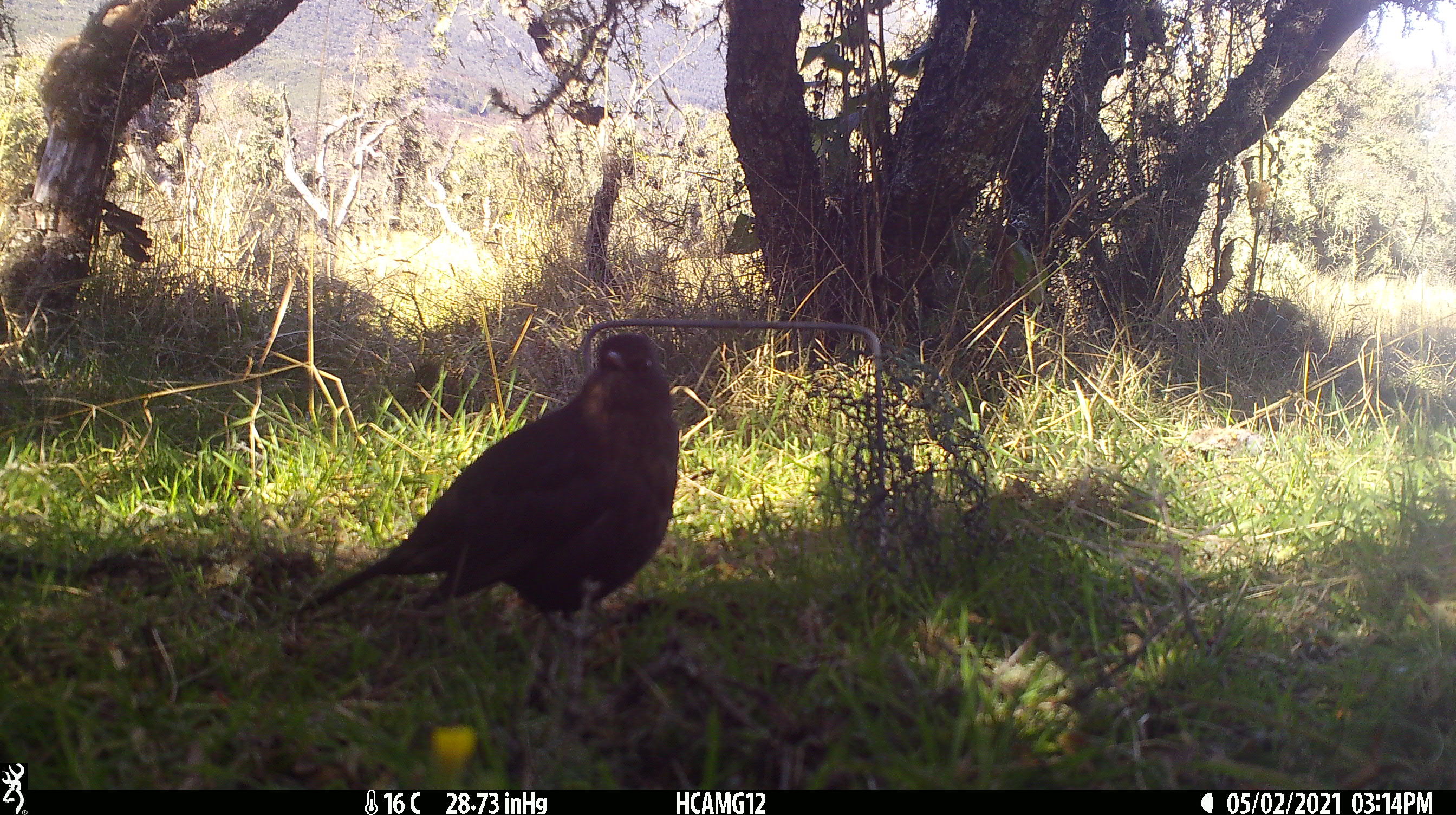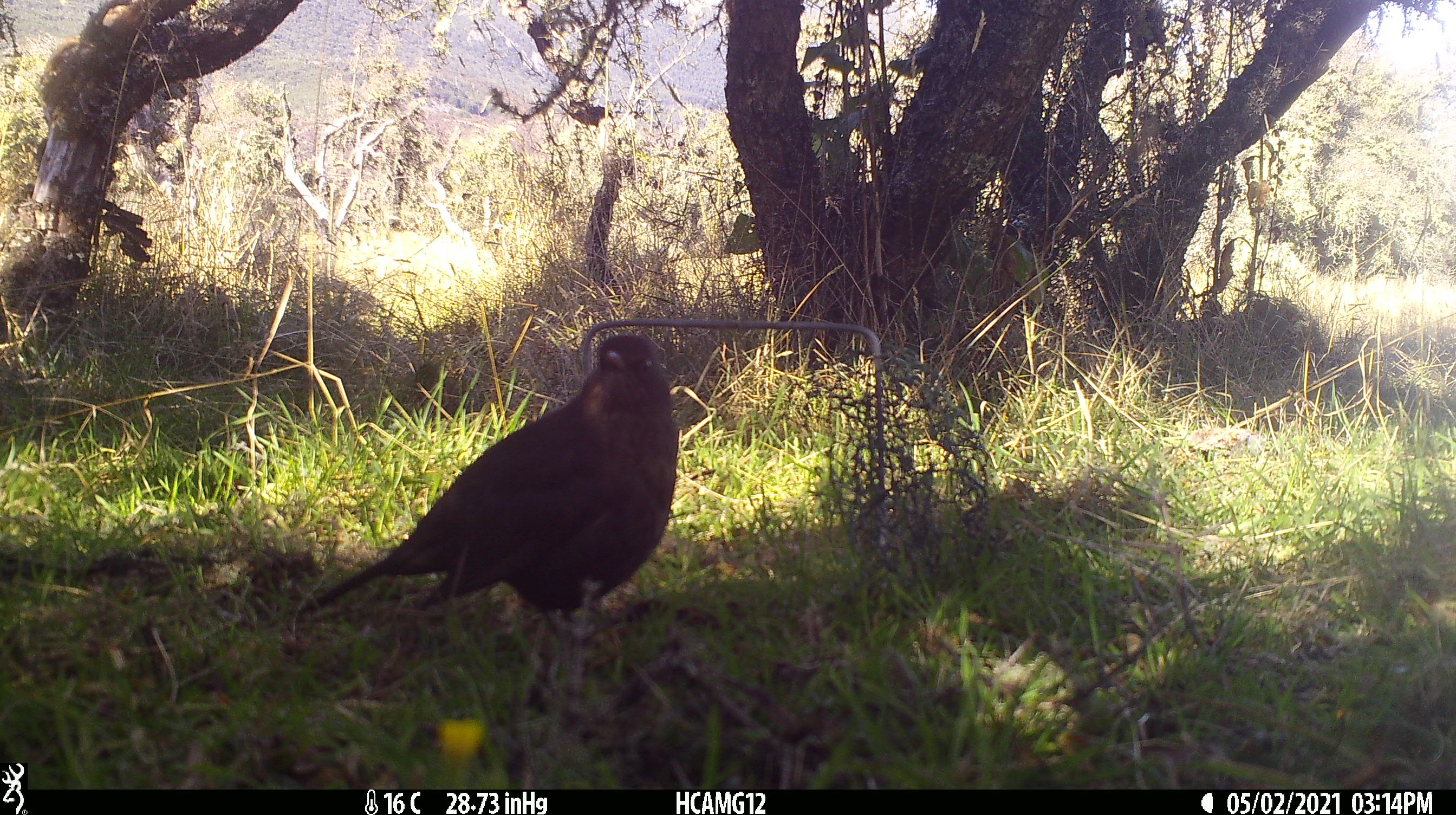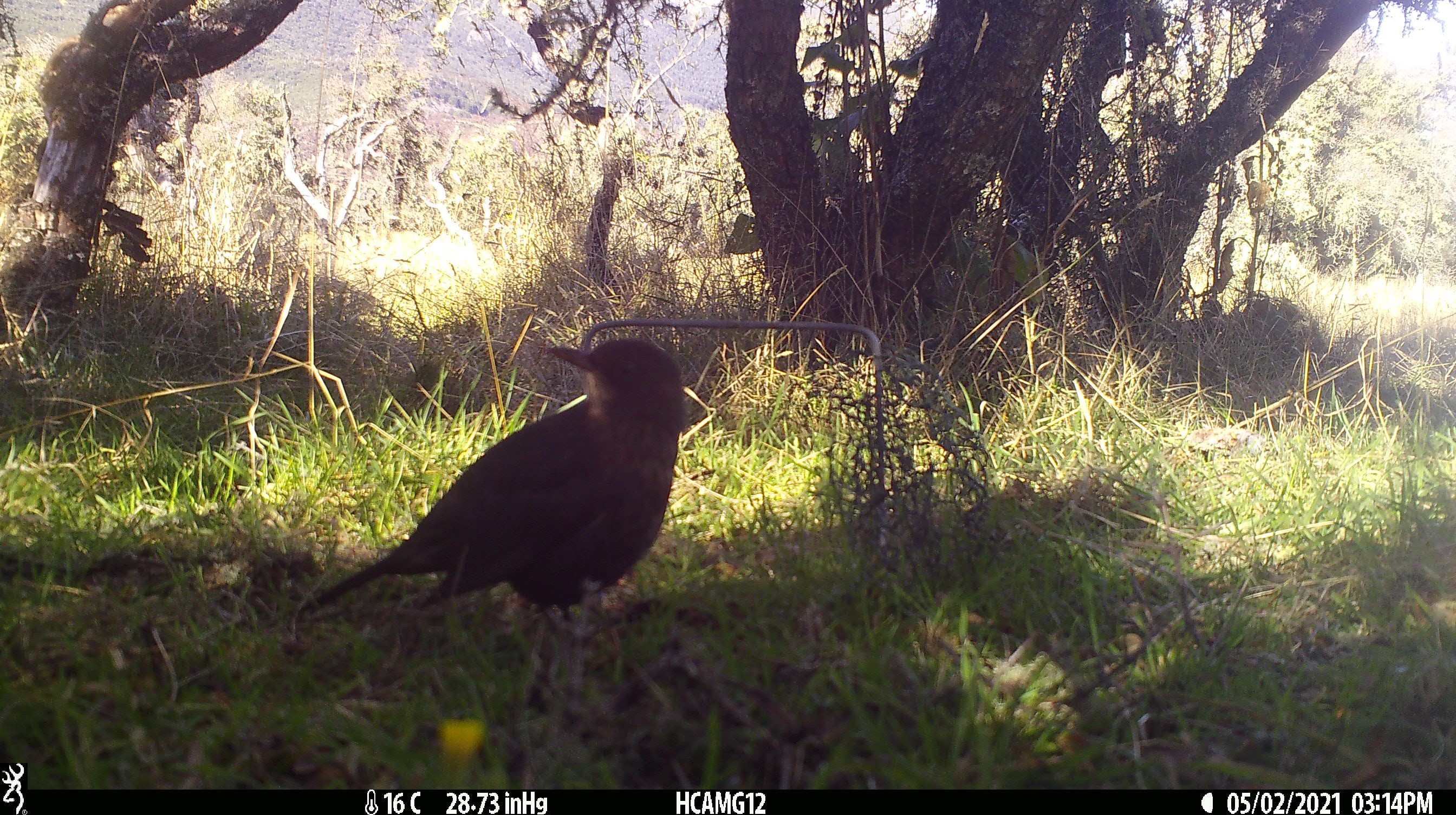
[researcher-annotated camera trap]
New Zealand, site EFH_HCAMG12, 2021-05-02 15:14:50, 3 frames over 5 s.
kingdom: Animalia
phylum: Chordata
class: Aves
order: Passeriformes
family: Turdidae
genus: Turdus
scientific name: Turdus merula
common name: eurasian blackbird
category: blackbird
Blackbird (eurasian blackbird) (Turdus merula).